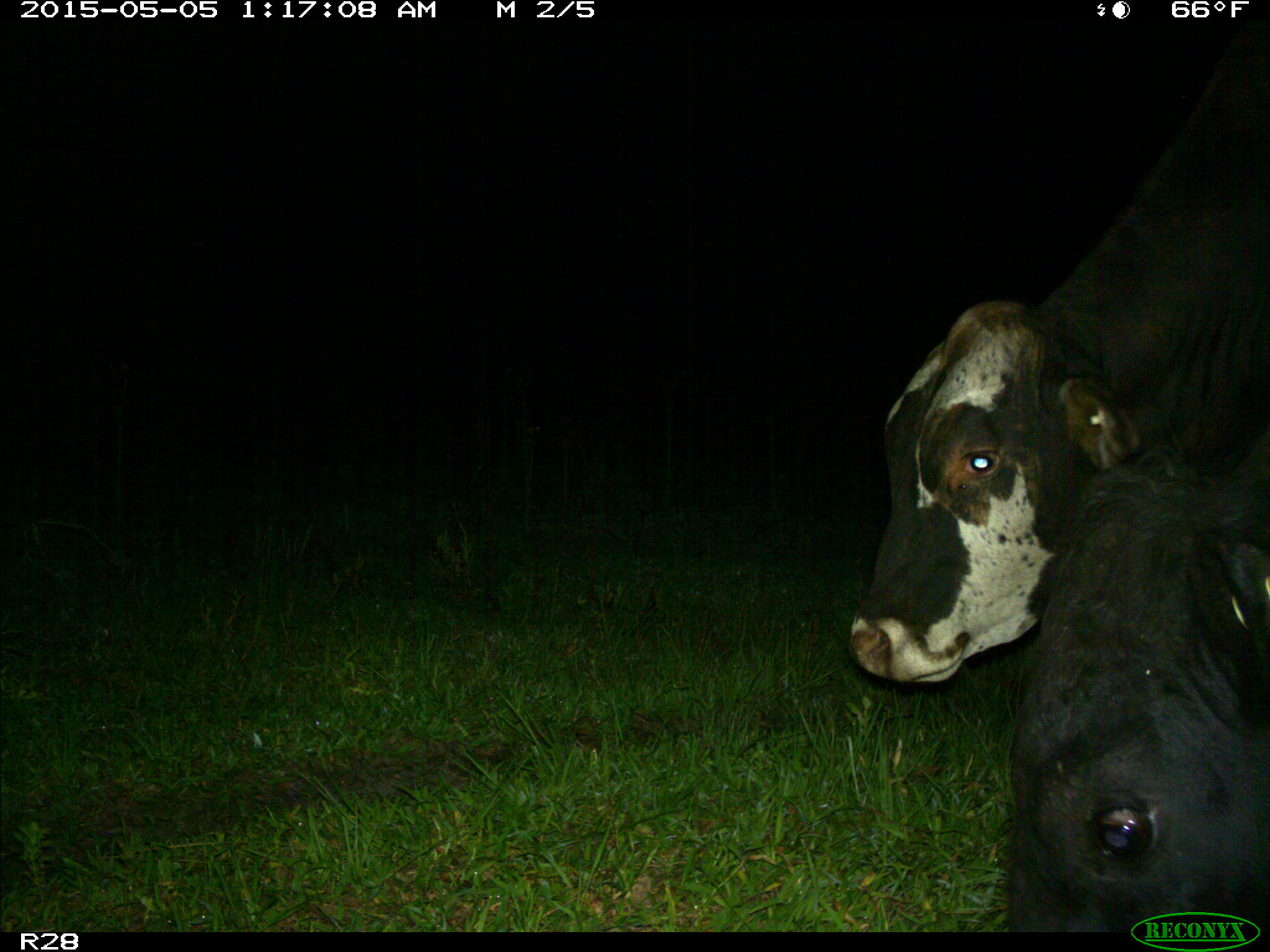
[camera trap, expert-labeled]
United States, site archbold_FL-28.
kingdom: Animalia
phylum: Chordata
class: Mammalia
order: Artiodactyla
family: Bovidae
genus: Bos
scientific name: Bos taurus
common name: domestic cow